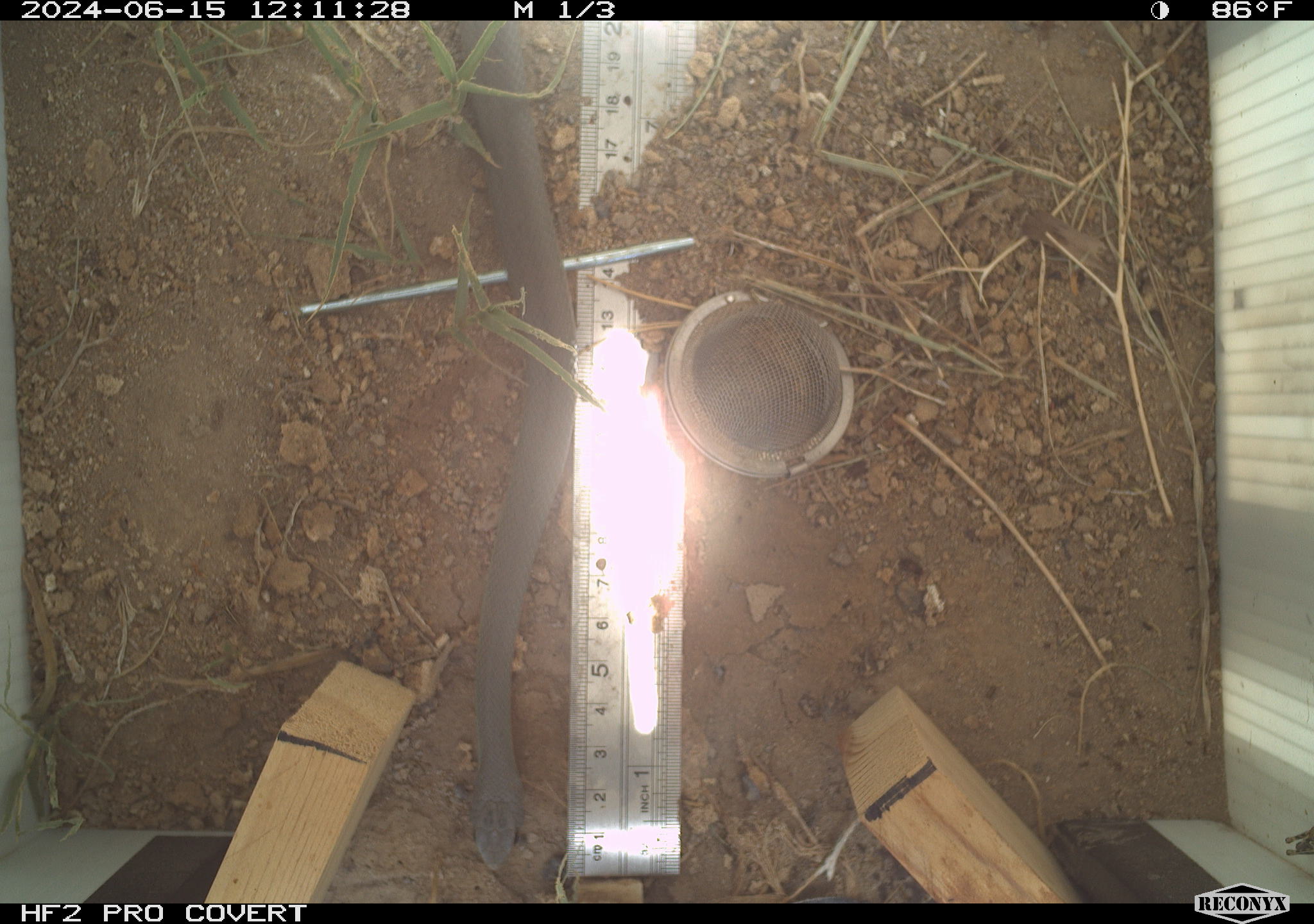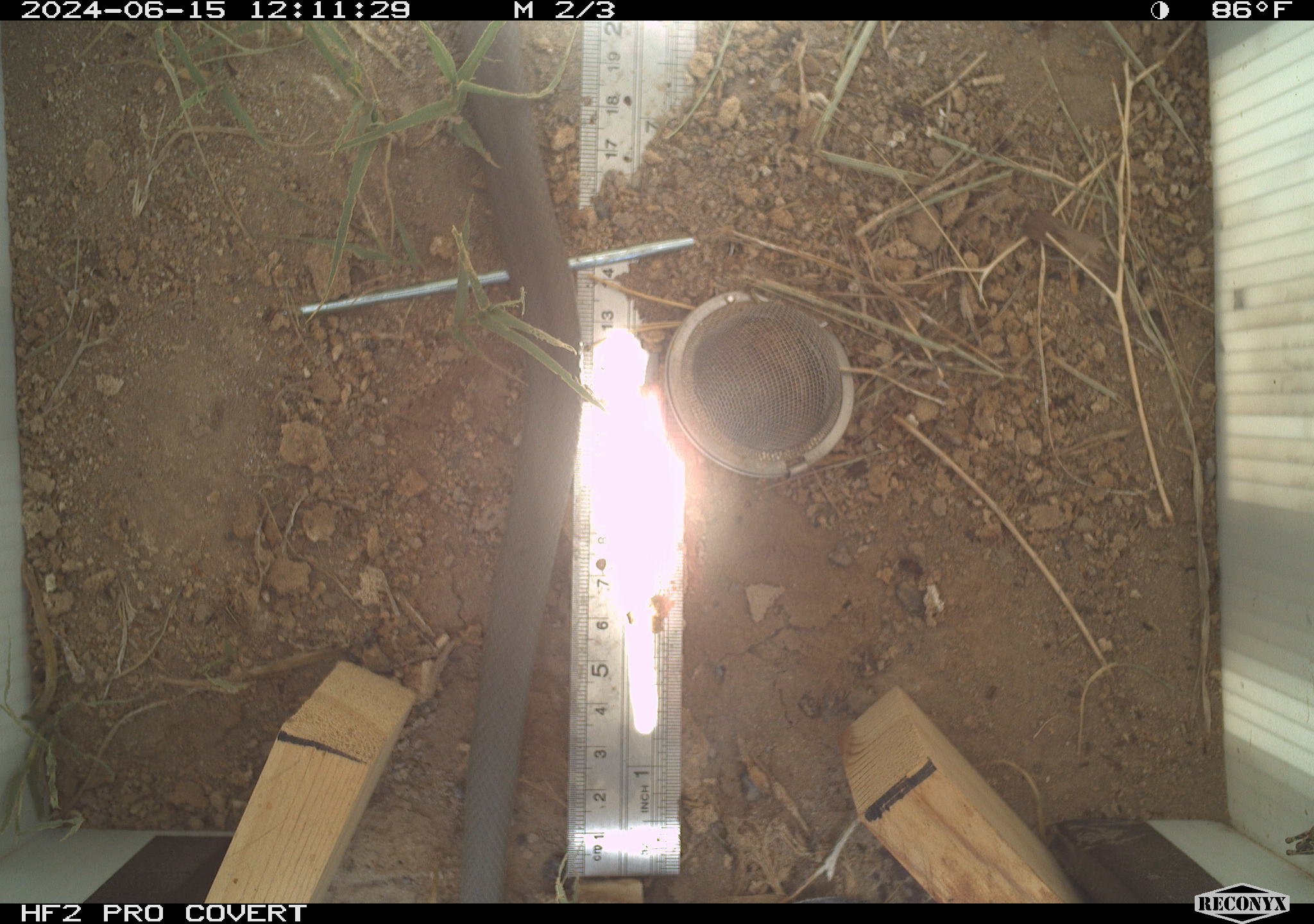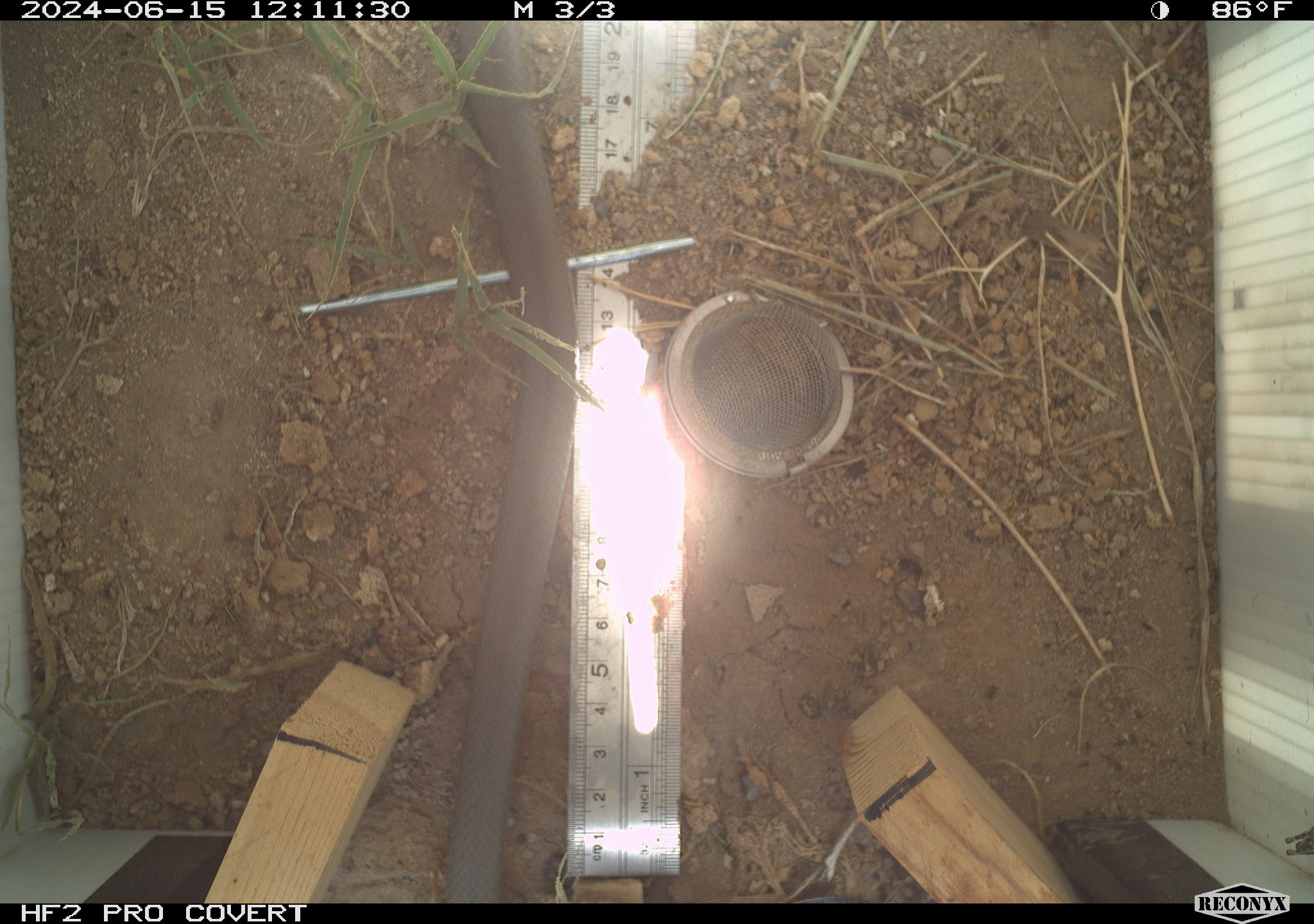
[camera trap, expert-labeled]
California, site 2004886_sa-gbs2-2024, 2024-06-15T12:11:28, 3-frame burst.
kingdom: Animalia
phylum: Chordata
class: Reptilia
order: Squamata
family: Colubridae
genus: Coluber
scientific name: Coluber constrictor mormon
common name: western yellow-bellied racer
Western yellow-bellied racer (Coluber constrictor mormon).